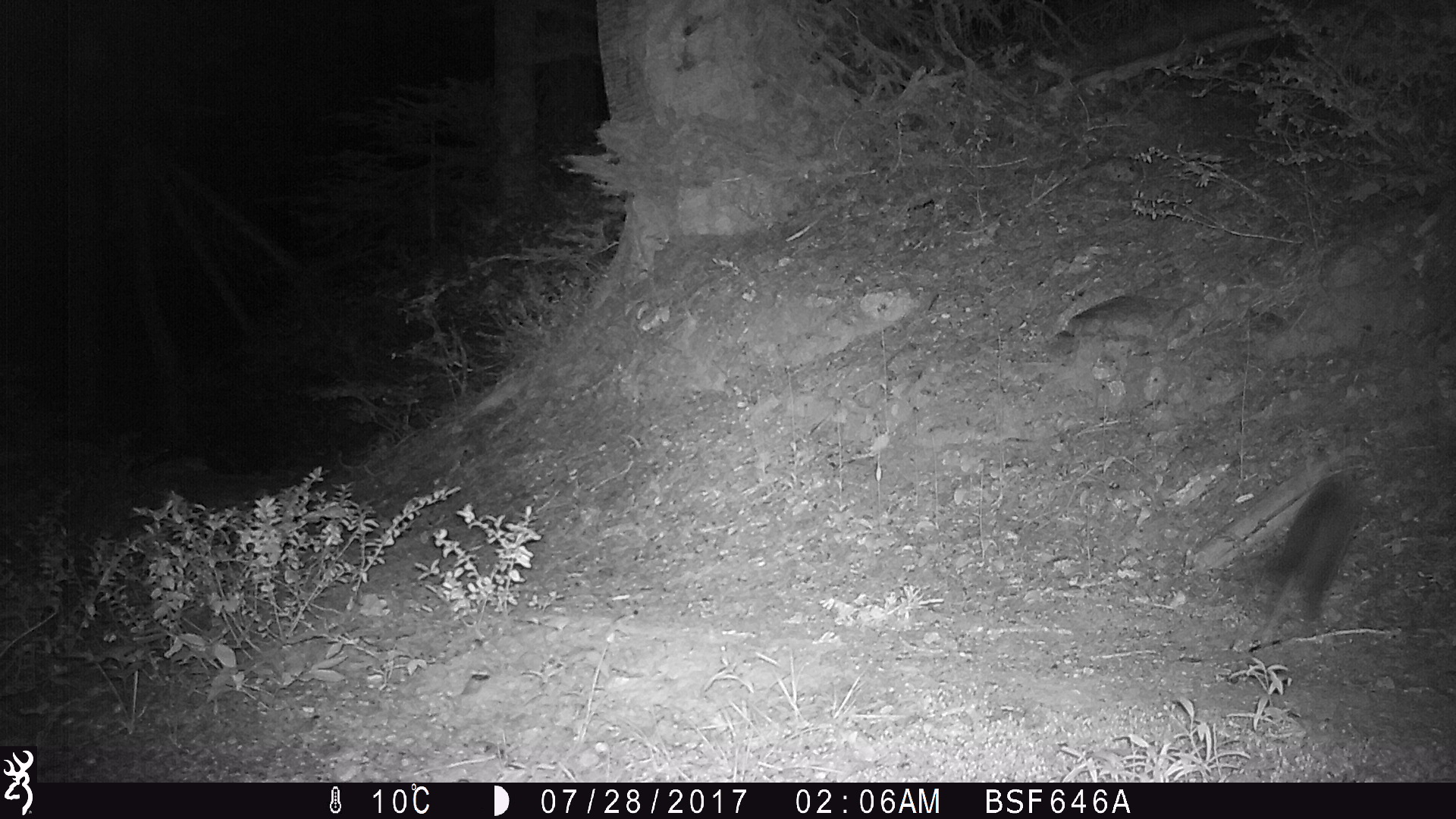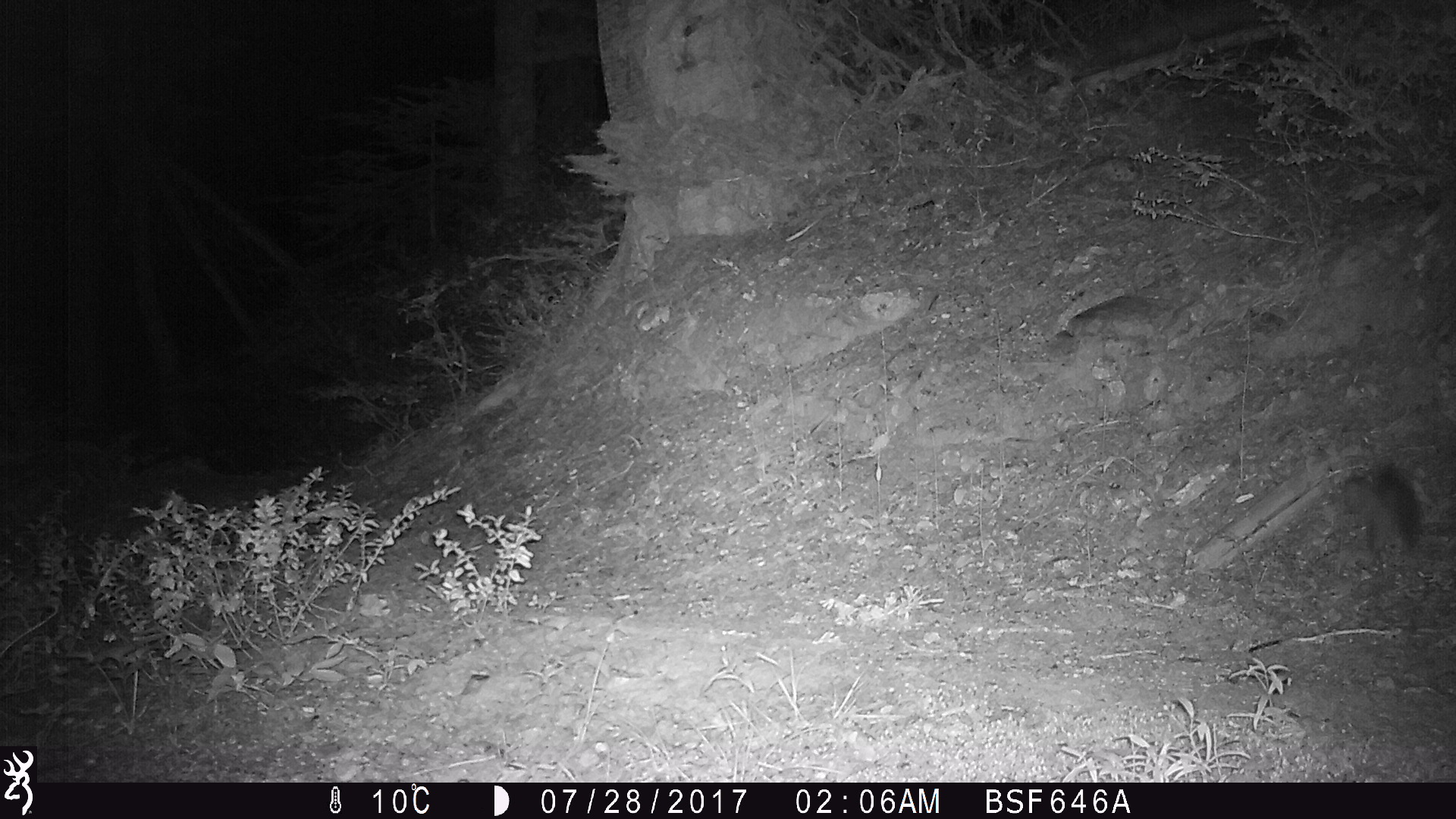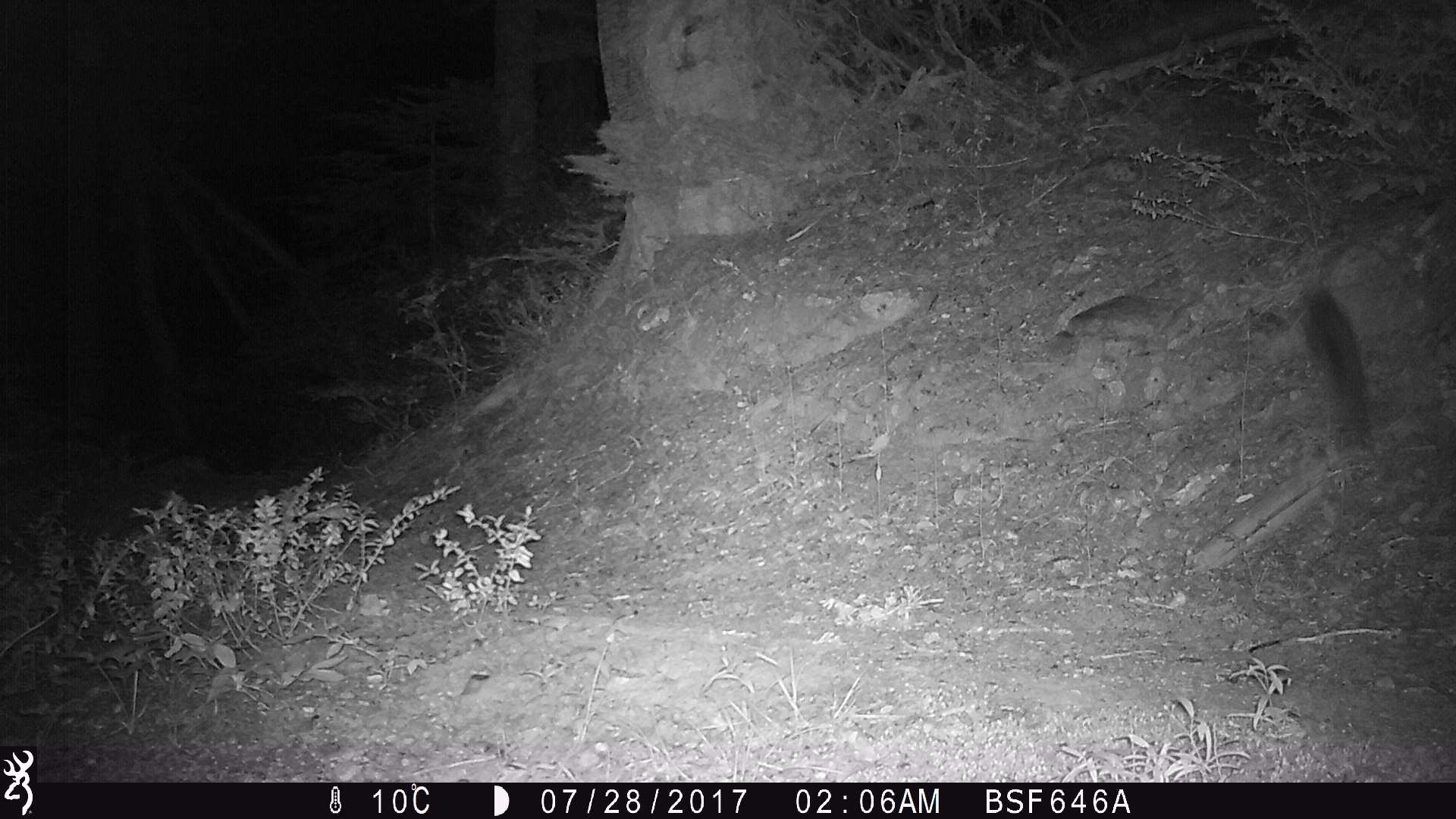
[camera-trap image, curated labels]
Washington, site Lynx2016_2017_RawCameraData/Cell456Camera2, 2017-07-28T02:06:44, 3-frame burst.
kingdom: Animalia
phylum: Chordata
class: Mammalia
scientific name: Mammalia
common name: small mammal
Small mammal (Mammalia). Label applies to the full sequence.